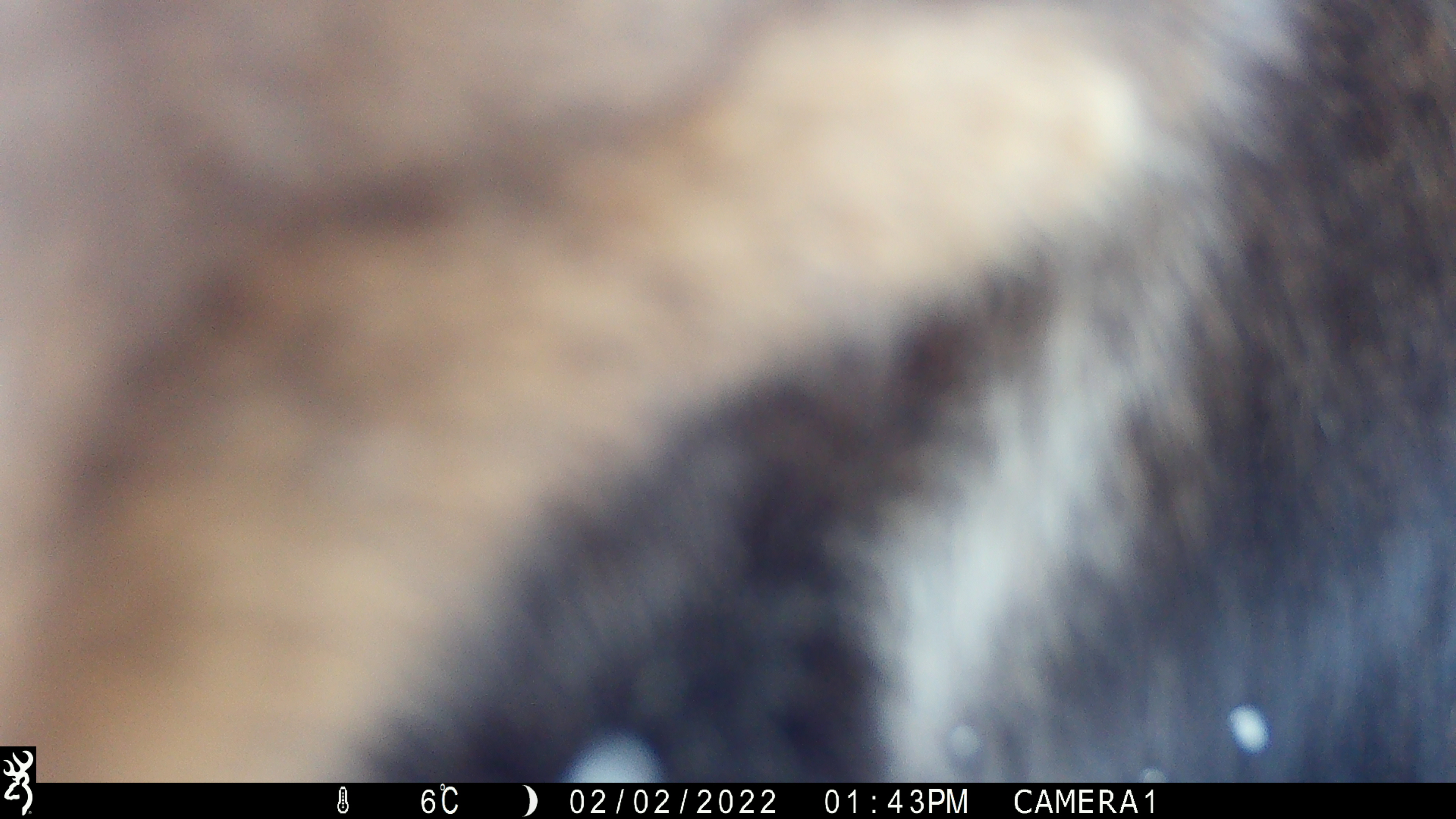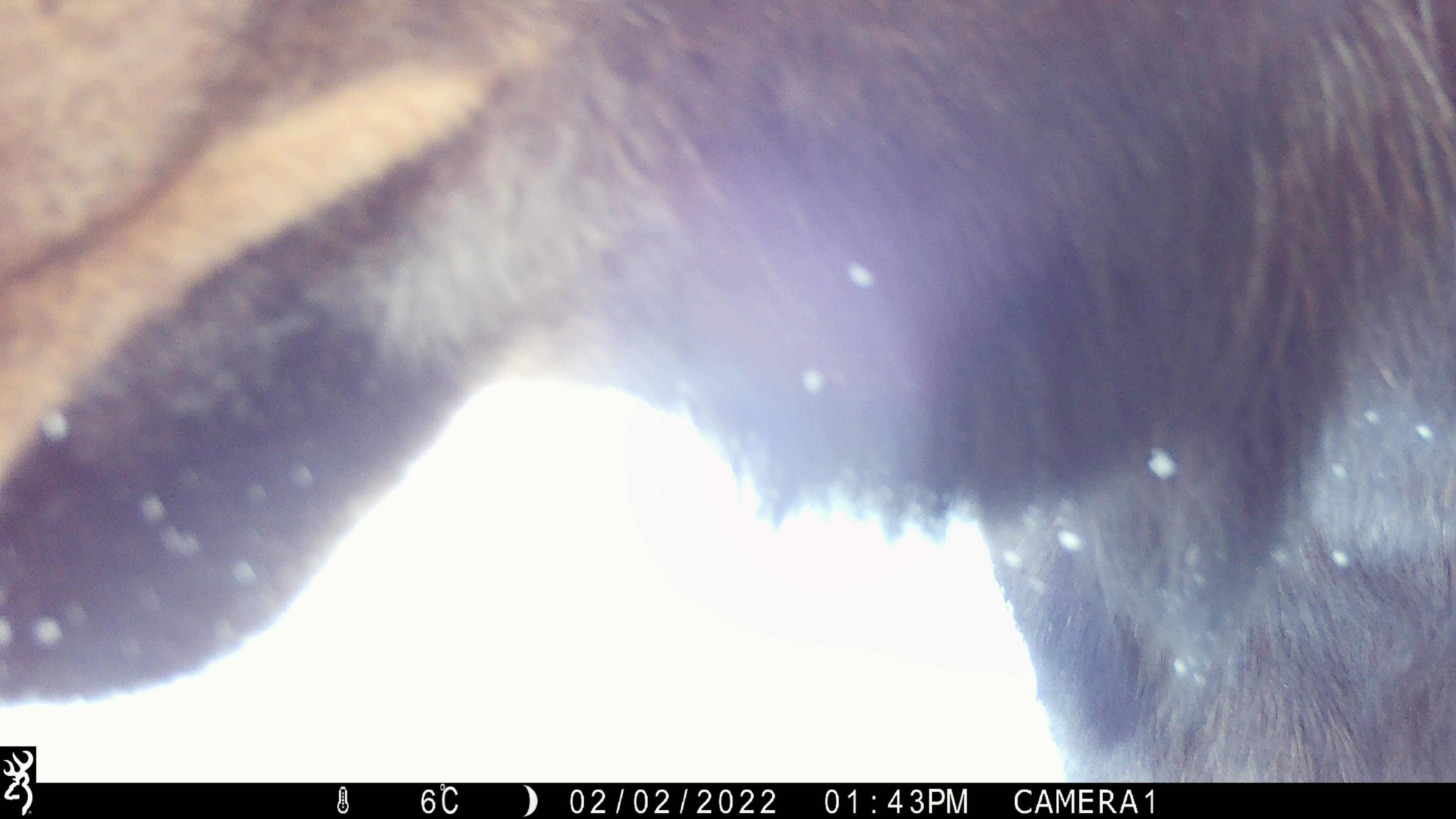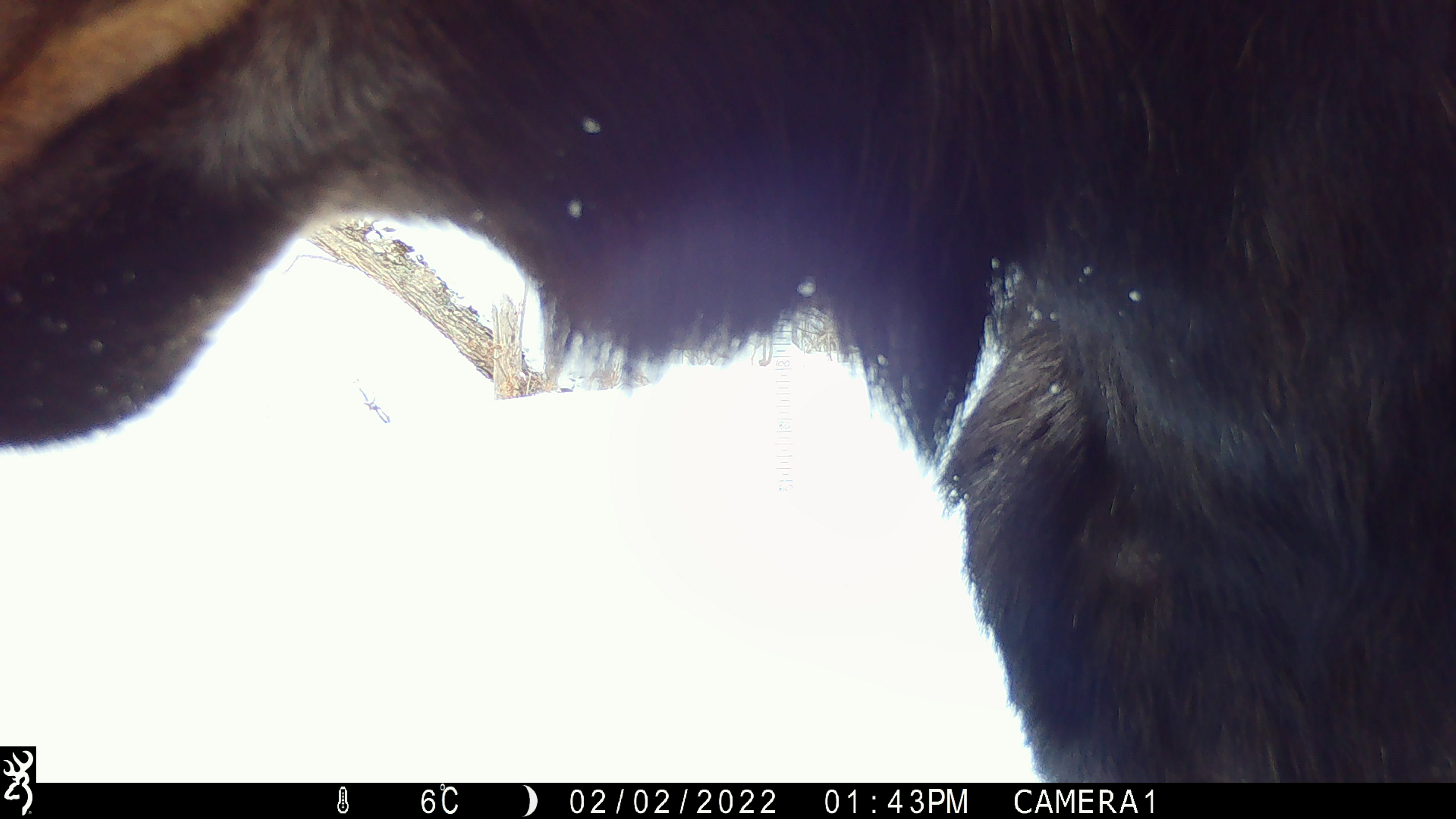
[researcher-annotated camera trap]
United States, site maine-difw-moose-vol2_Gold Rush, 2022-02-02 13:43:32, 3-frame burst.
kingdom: Animalia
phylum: Chordata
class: Mammalia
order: Artiodactyla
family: Cervidae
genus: Alces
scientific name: Alces alces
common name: moose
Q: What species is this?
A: Moose (Alces alces).